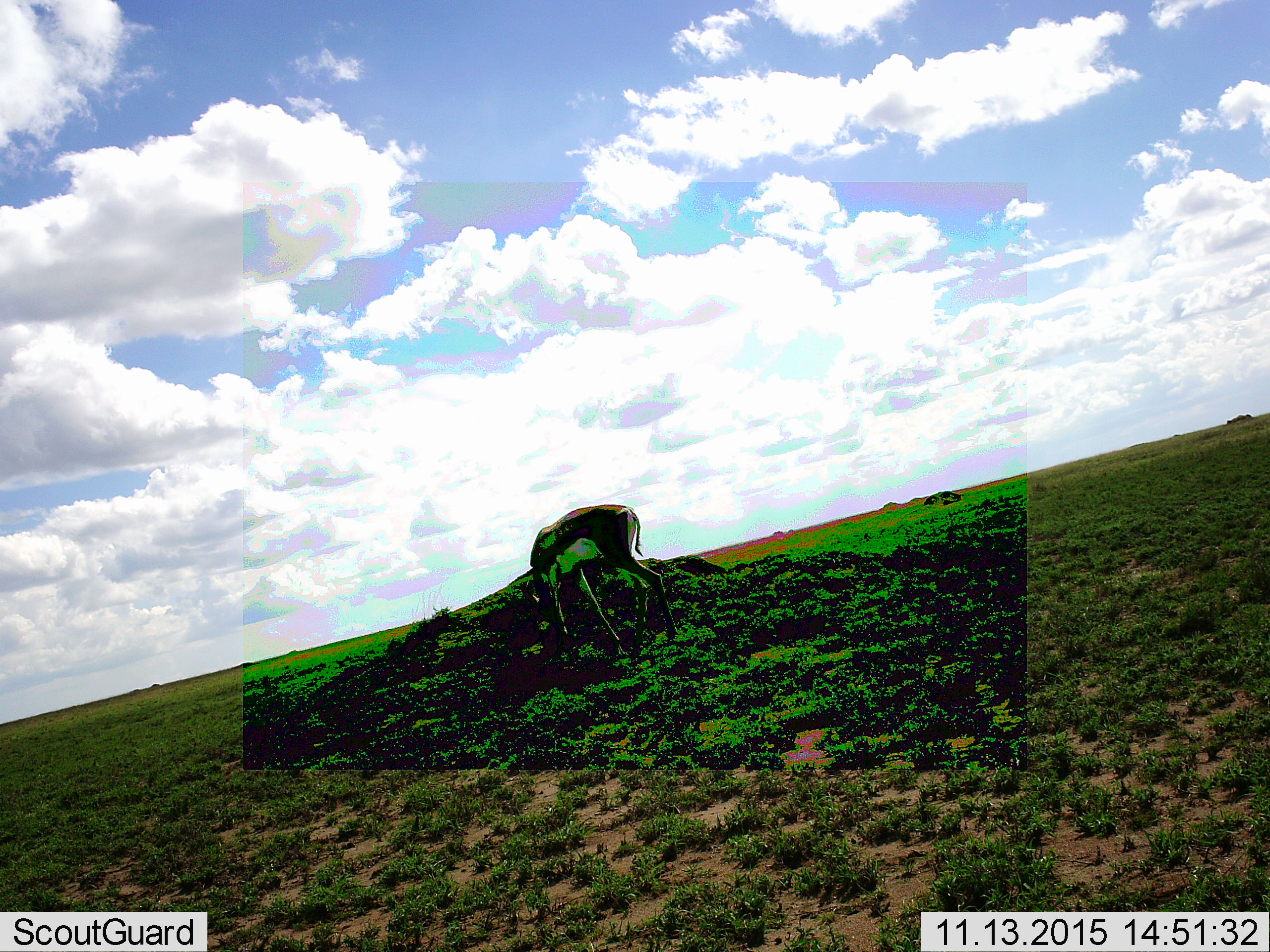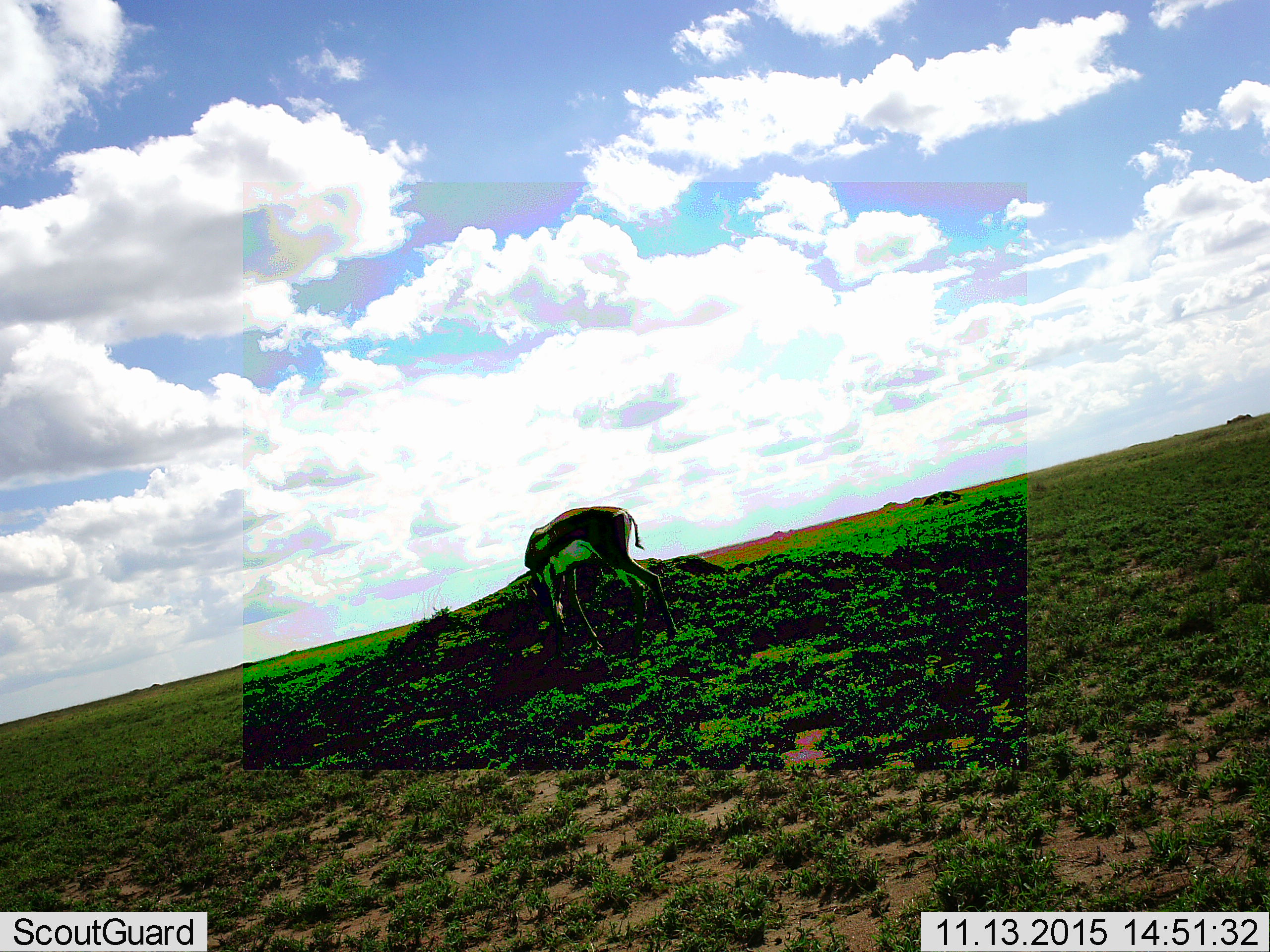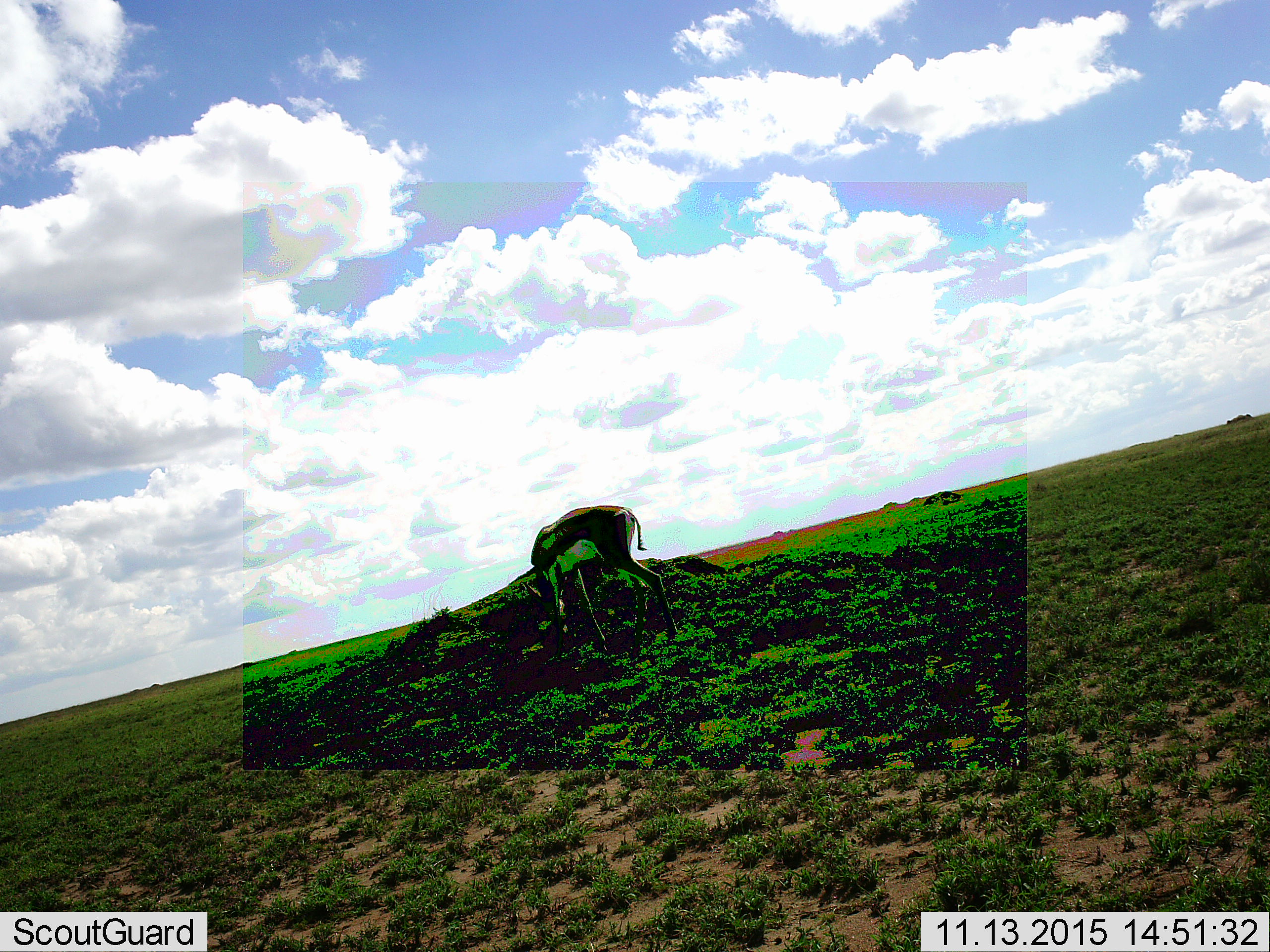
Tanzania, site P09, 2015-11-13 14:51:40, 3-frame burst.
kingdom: Animalia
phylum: Chordata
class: Mammalia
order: Artiodactyla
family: Bovidae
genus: Eudorcas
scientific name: Eudorcas thomsonii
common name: thomson's gazelle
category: gazellethomsons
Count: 1.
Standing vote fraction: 20%.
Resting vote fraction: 0%.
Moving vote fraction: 60%.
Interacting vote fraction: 0%.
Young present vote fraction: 0%.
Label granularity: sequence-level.